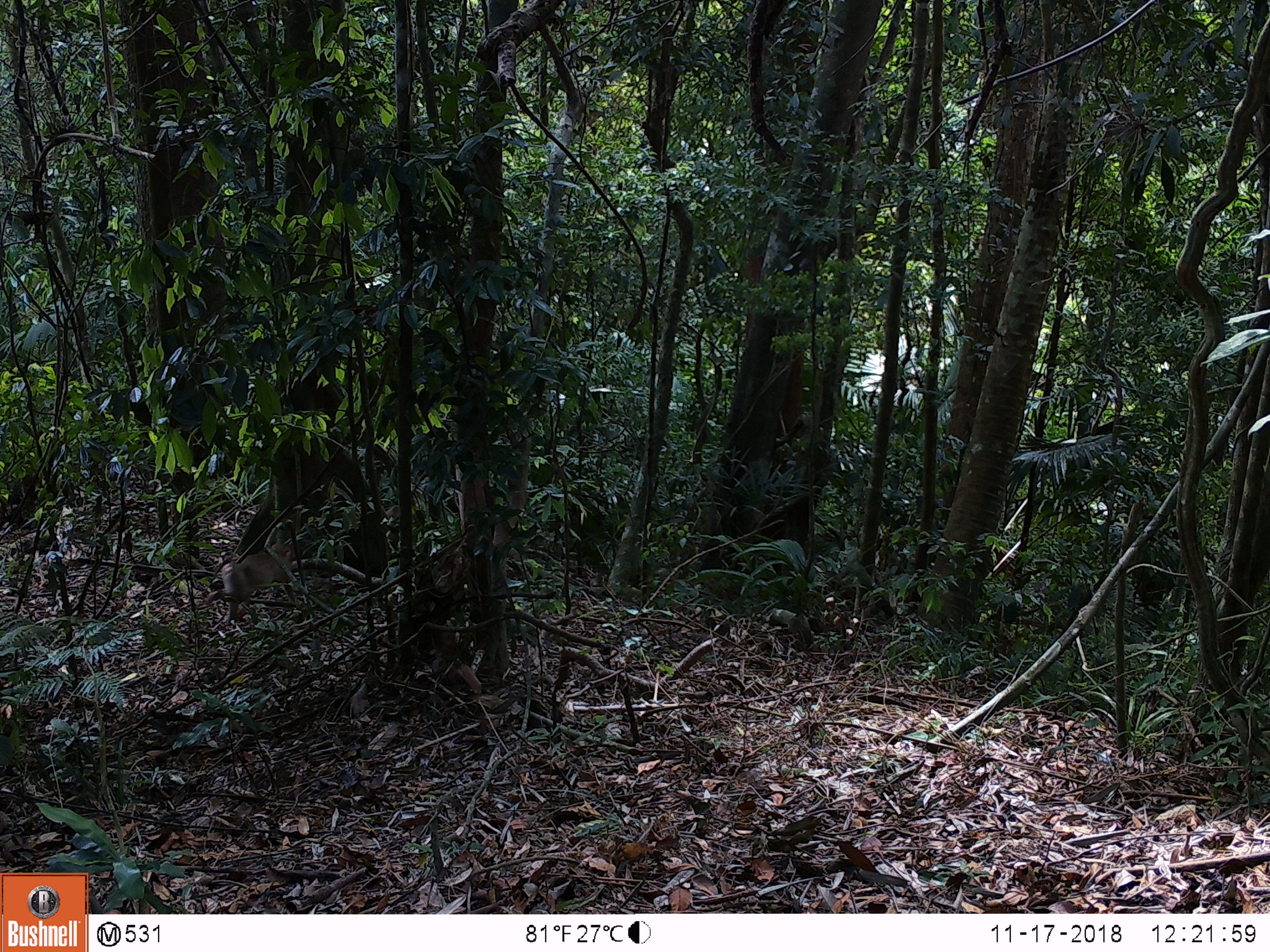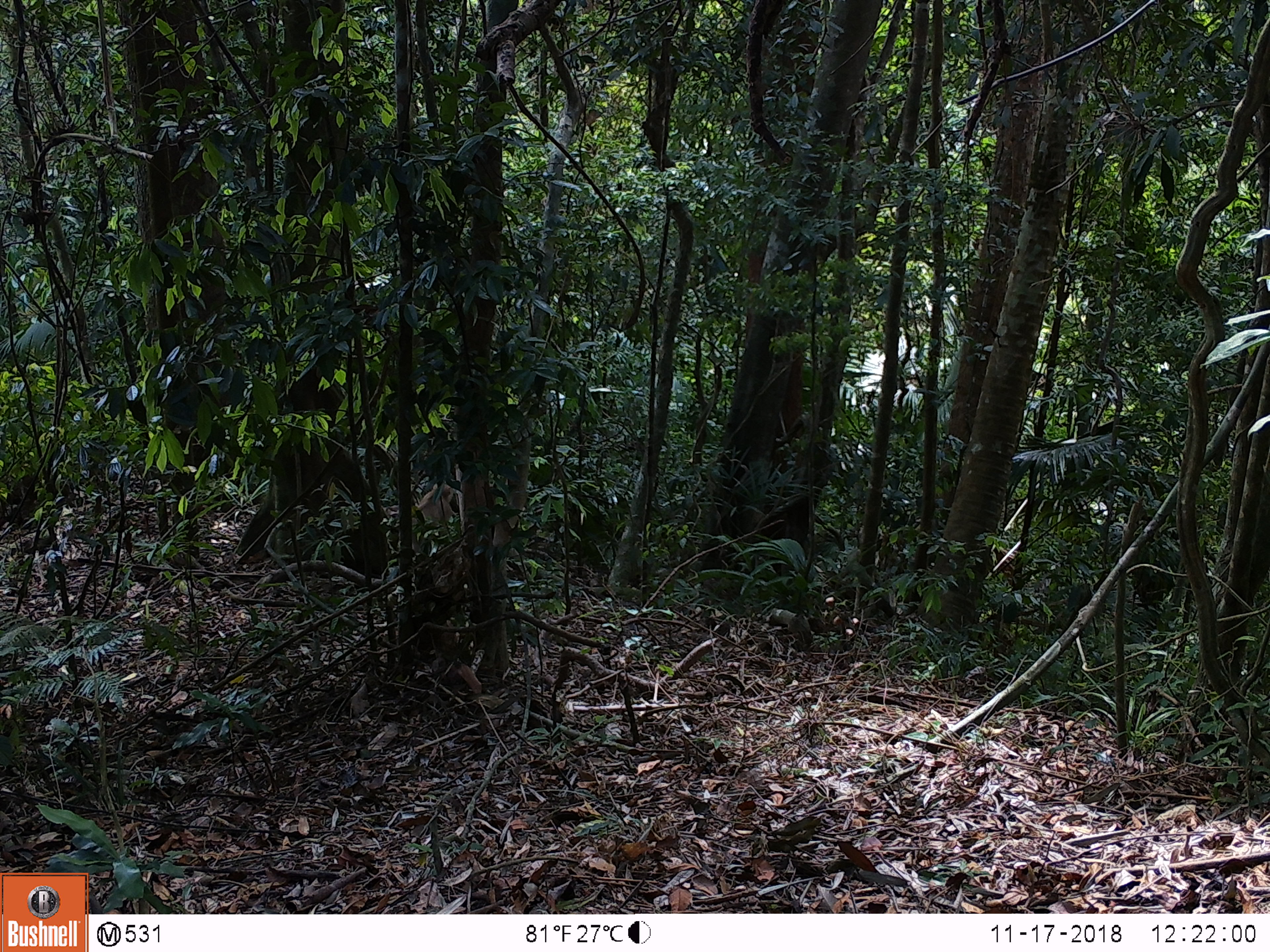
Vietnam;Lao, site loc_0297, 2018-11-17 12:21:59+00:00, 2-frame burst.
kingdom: Animalia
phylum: Chordata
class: Mammalia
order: Primates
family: Cercopithecidae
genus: Macaca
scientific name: Macaca nemestrina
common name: pig-tailed macaque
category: pig tailed macaque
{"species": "pig tailed macaque (pig-tailed macaque) (Macaca nemestrina)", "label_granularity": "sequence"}